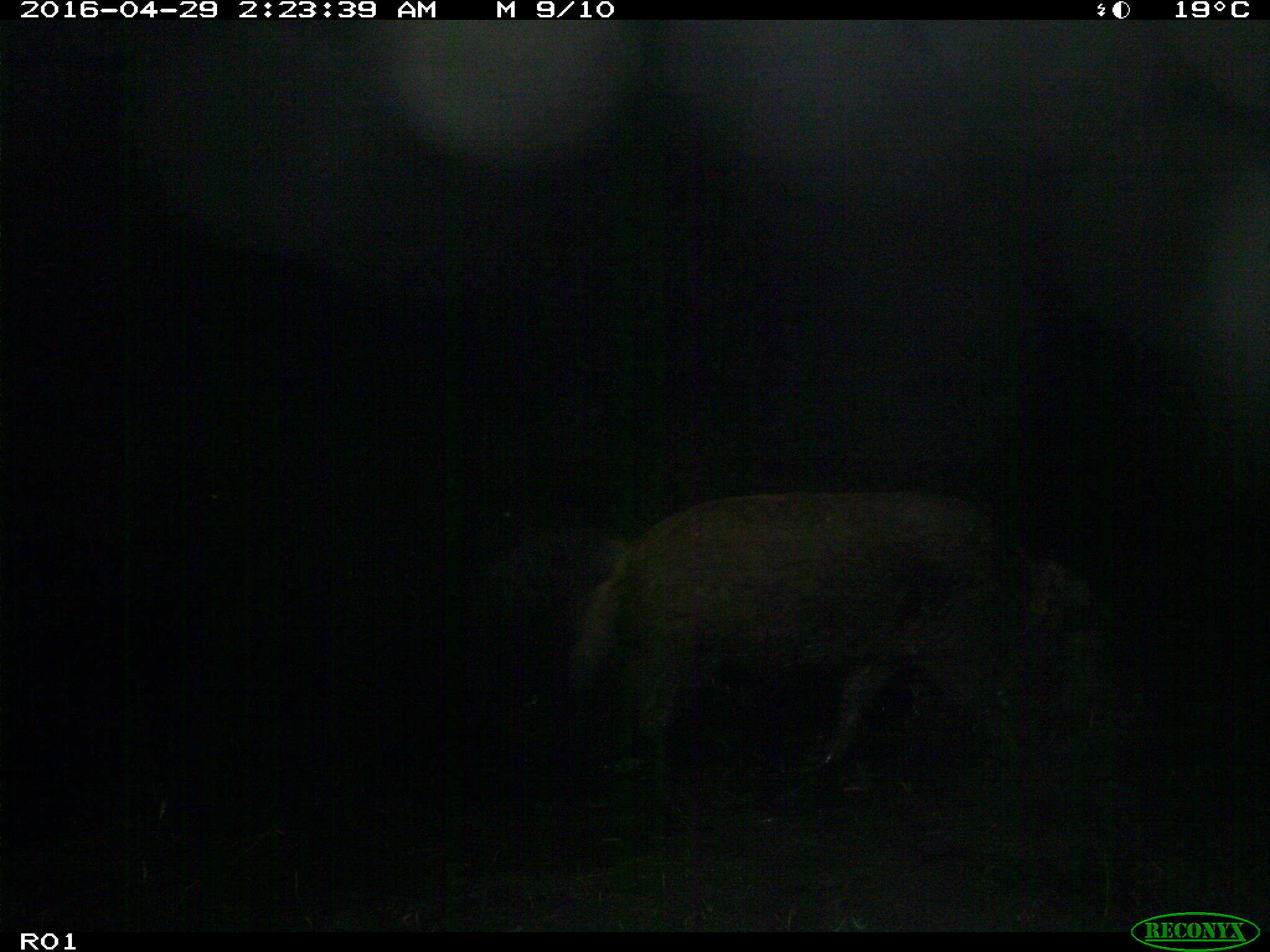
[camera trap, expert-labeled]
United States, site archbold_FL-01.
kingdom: Animalia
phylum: Chordata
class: Mammalia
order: Artiodactyla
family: Suidae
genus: Sus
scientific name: Sus scrofa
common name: wild boar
Sus scrofa (wild boar).